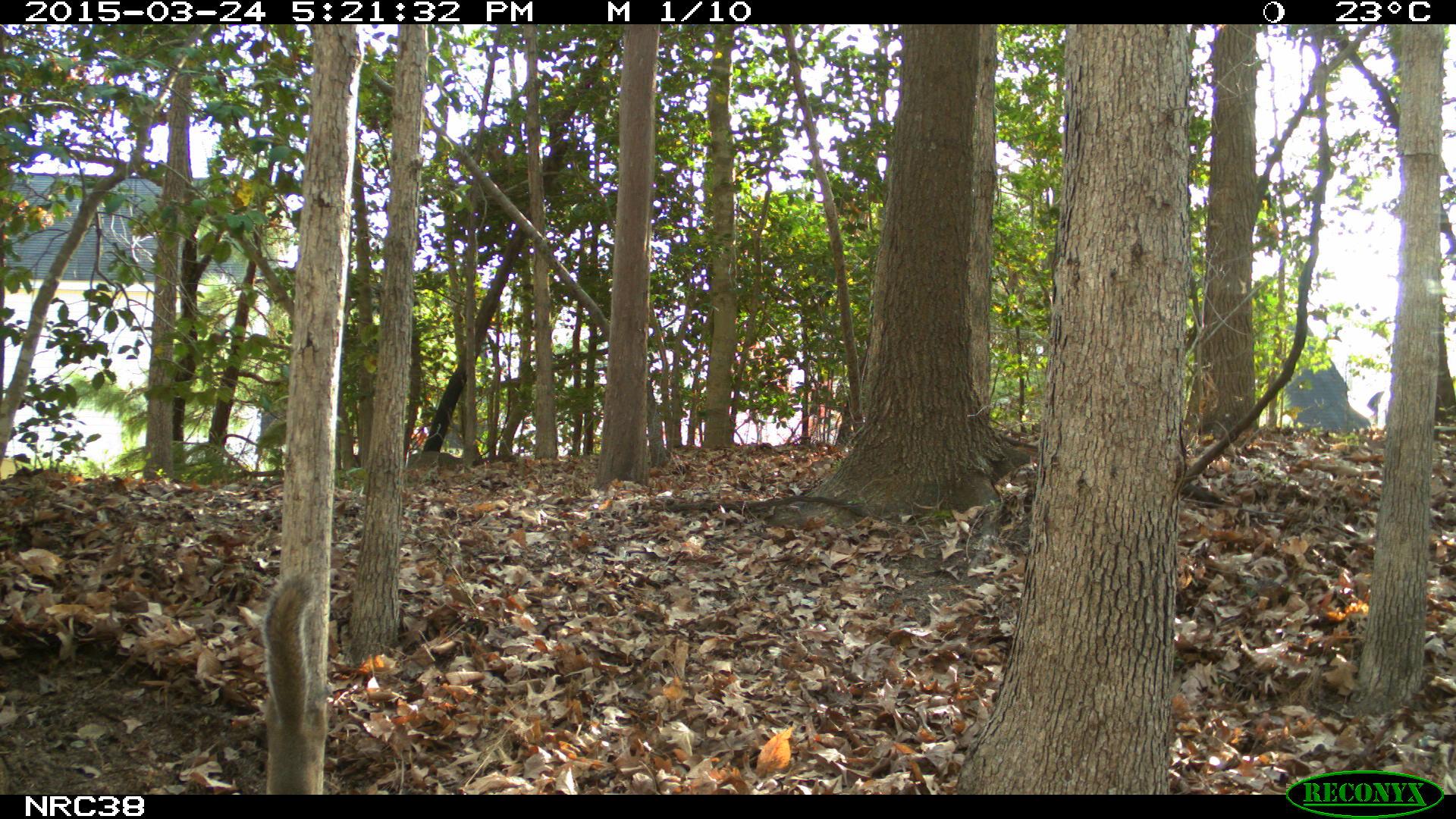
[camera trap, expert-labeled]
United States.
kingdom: Animalia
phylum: Chordata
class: Mammalia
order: Rodentia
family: Sciuridae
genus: Sciurus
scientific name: Sciurus carolinensis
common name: eastern gray squirrel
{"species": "Eastern Gray Squirrel (Sciurus carolinensis)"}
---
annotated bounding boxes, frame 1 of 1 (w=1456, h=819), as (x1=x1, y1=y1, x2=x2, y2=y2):
Eastern Gray Squirrel: (x1=254, y1=567, x2=331, y2=796)